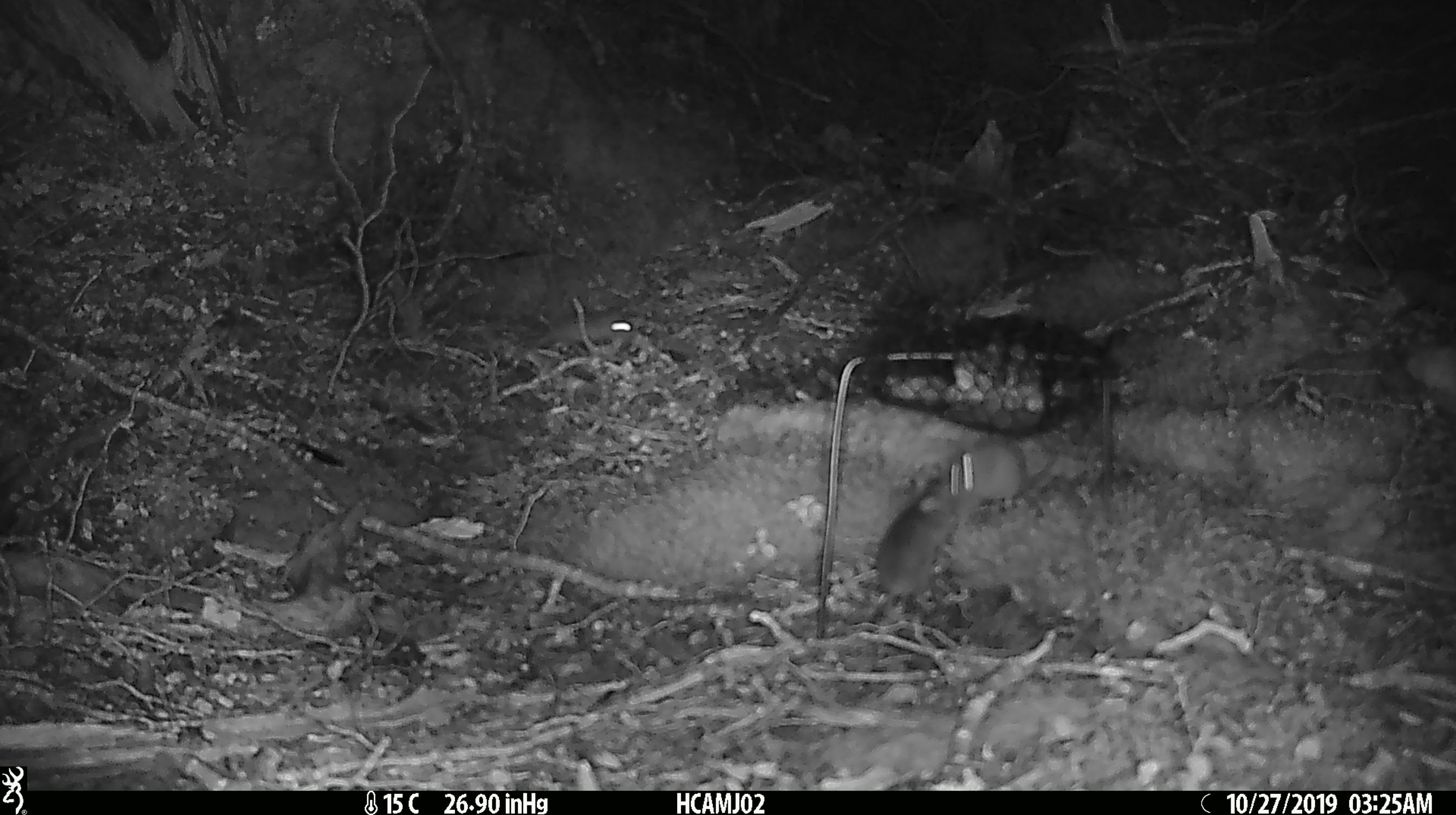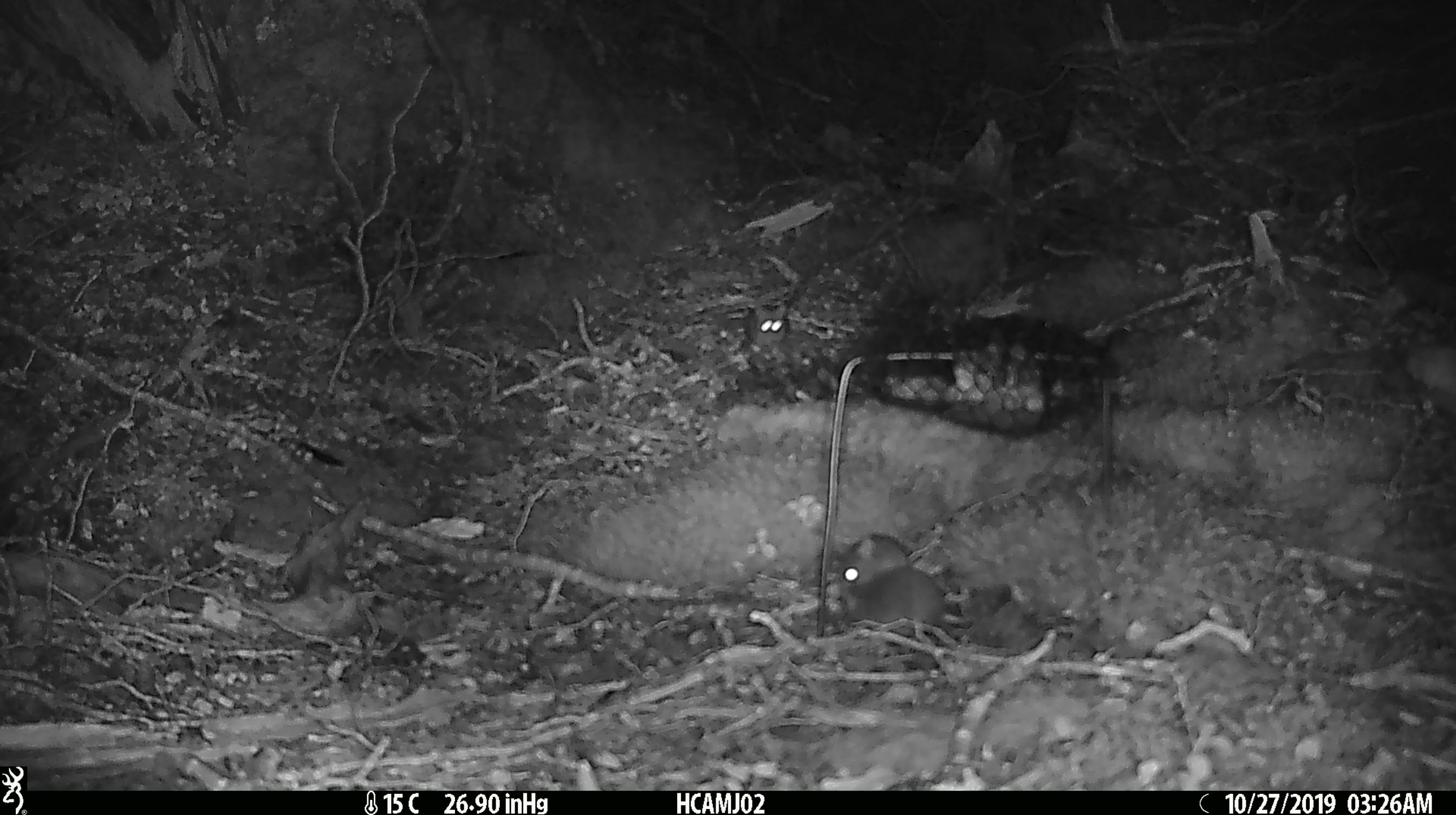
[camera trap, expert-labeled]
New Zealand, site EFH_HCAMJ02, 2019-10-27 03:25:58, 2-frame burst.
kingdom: Animalia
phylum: Chordata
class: Mammalia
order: Rodentia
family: Muridae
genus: Mus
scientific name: Mus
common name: mouse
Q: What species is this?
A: Mouse (Mus).